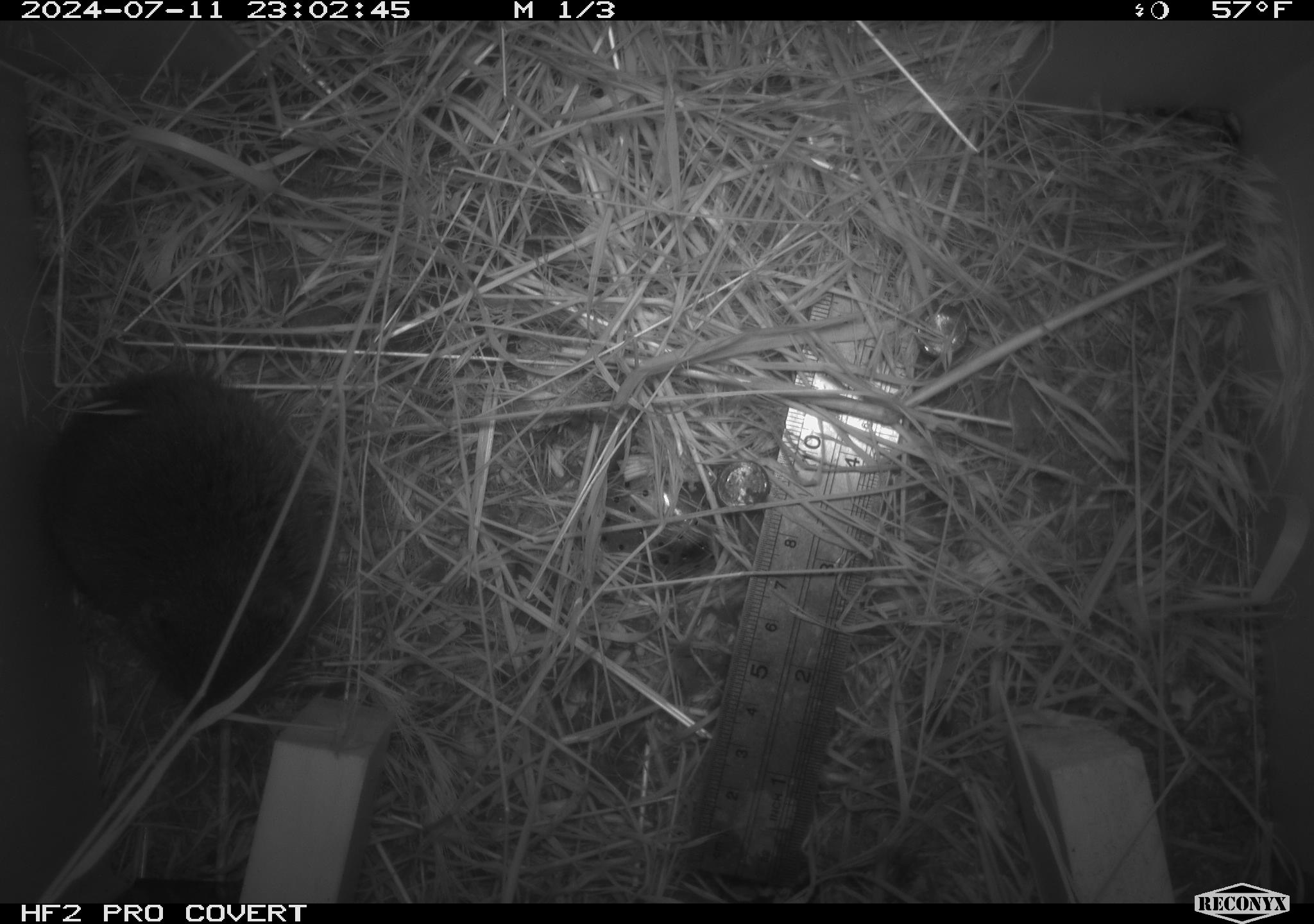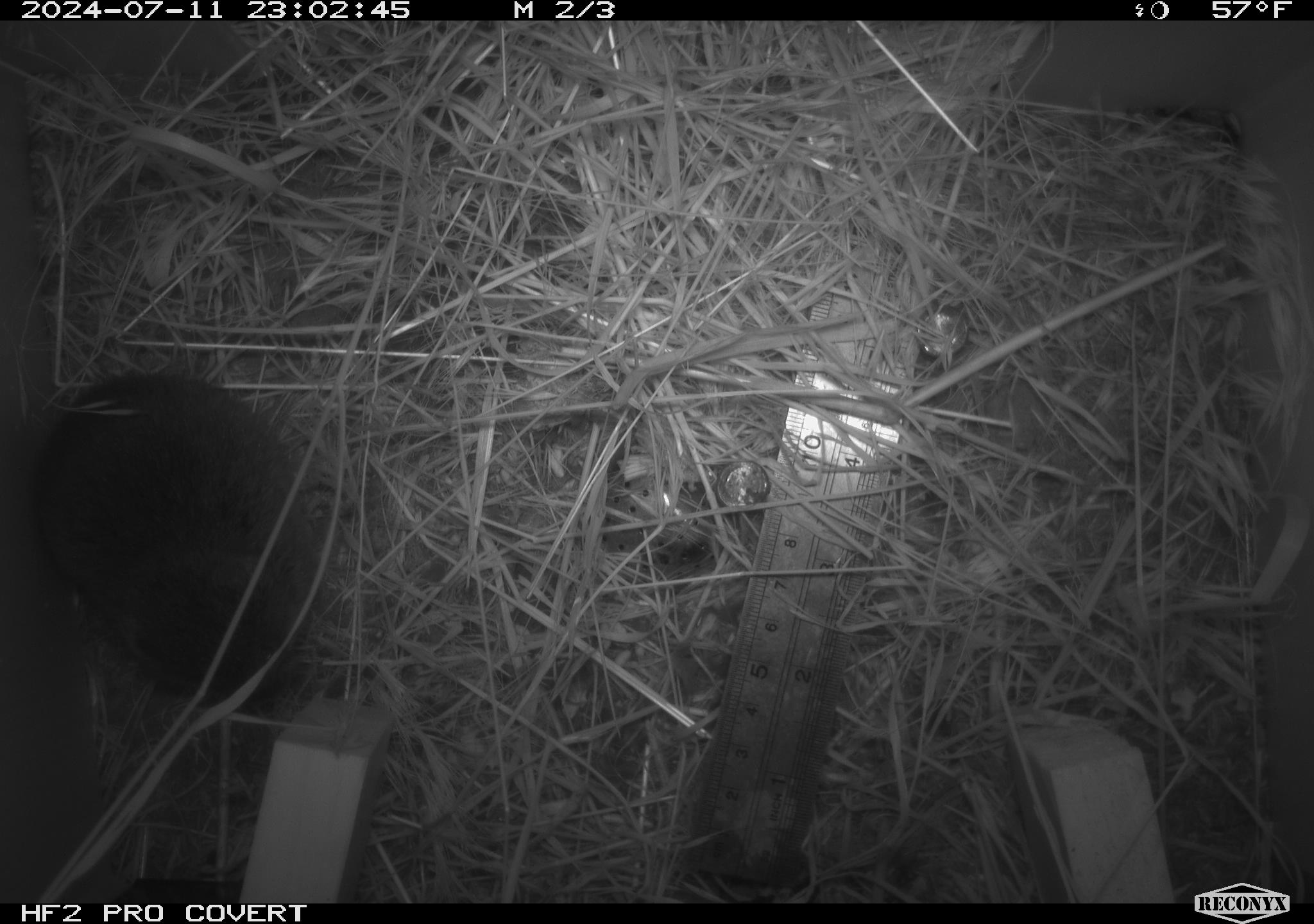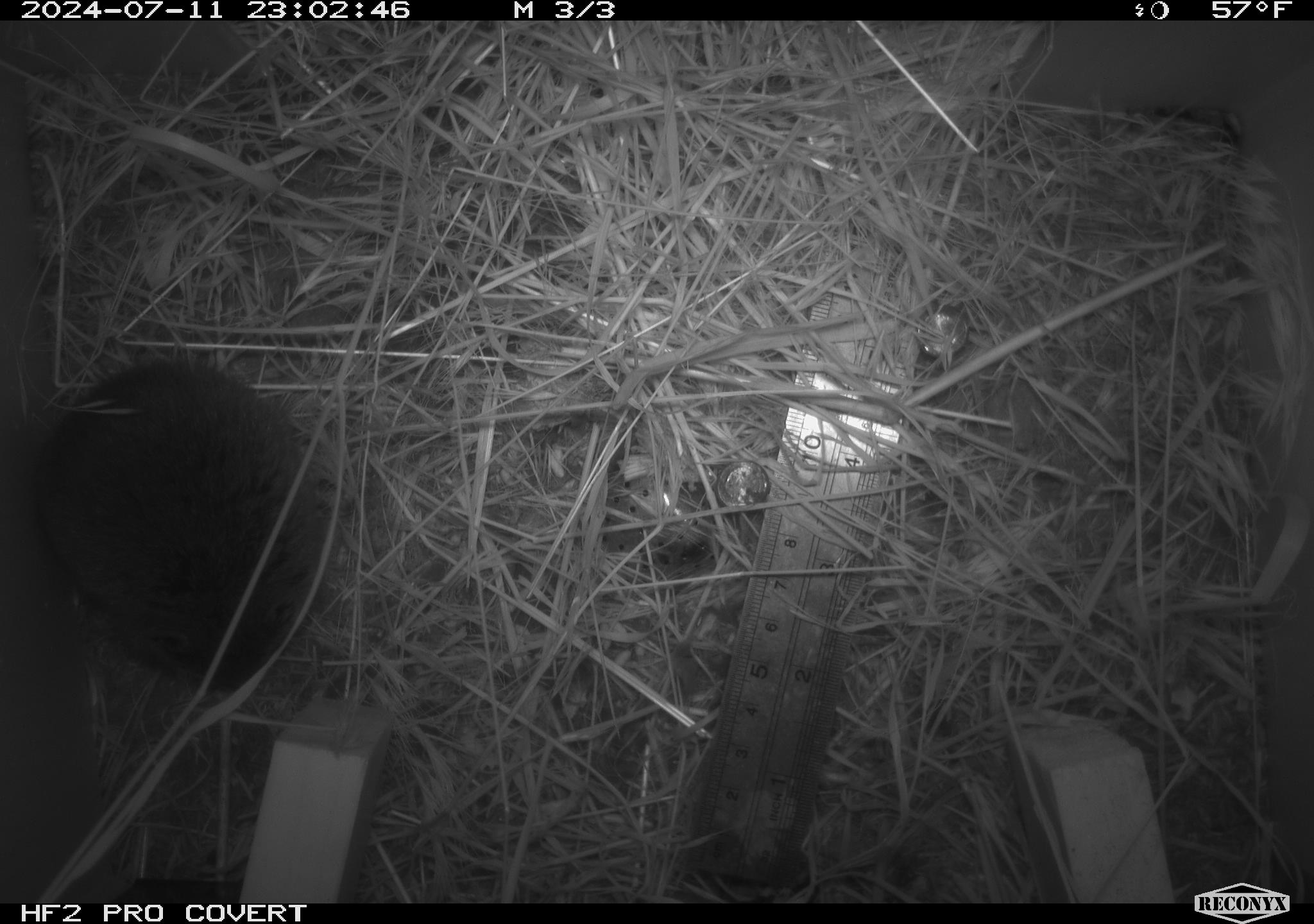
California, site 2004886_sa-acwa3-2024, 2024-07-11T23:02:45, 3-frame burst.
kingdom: Animalia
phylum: Chordata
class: Mammalia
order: Rodentia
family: Cricetidae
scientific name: Arvicolinae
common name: voles, lemmings, and muskrats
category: arvicolinae subfamily